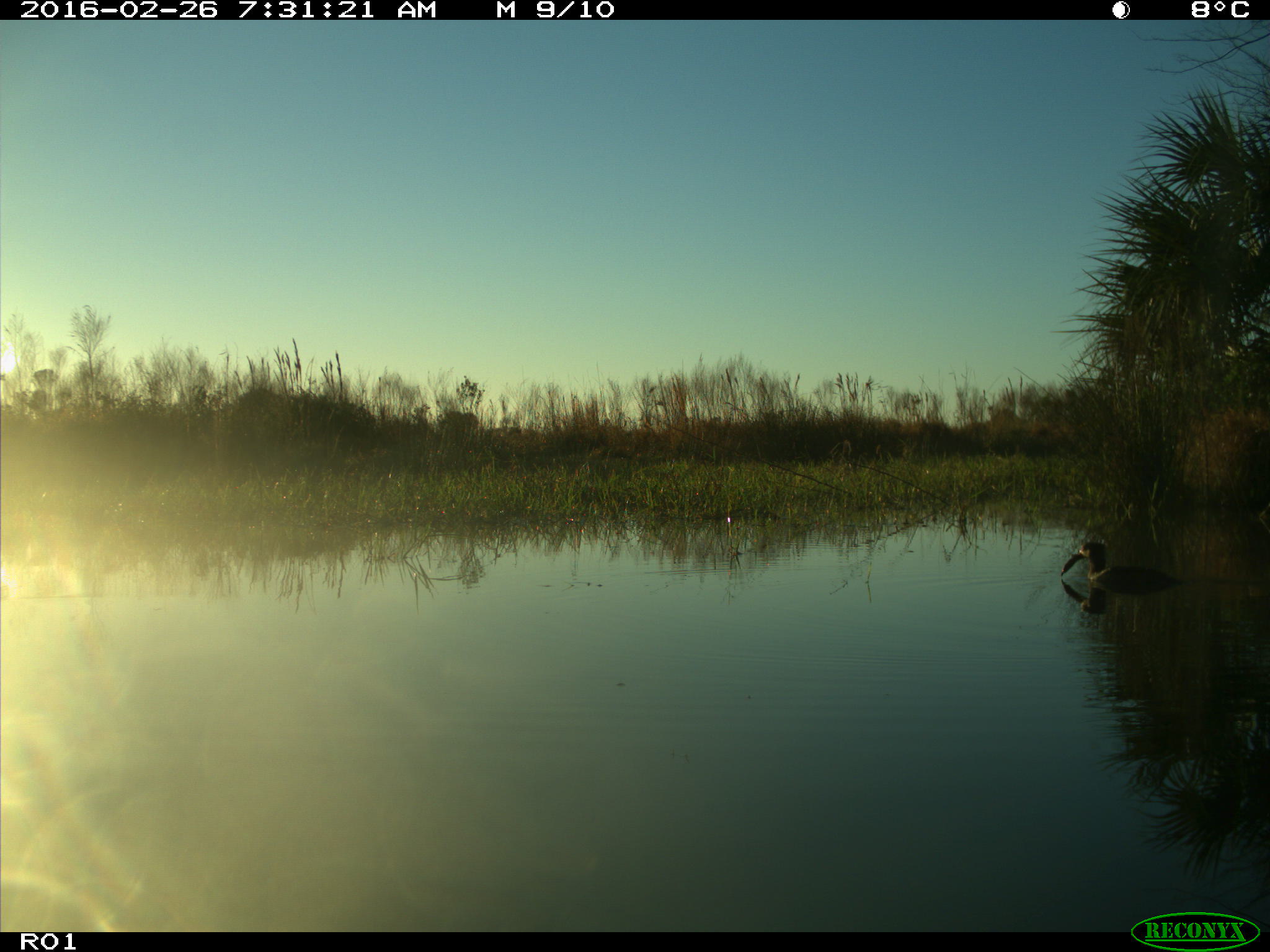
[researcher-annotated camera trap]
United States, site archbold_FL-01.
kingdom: Animalia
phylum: Chordata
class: Aves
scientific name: Aves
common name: birds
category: unidentified bird